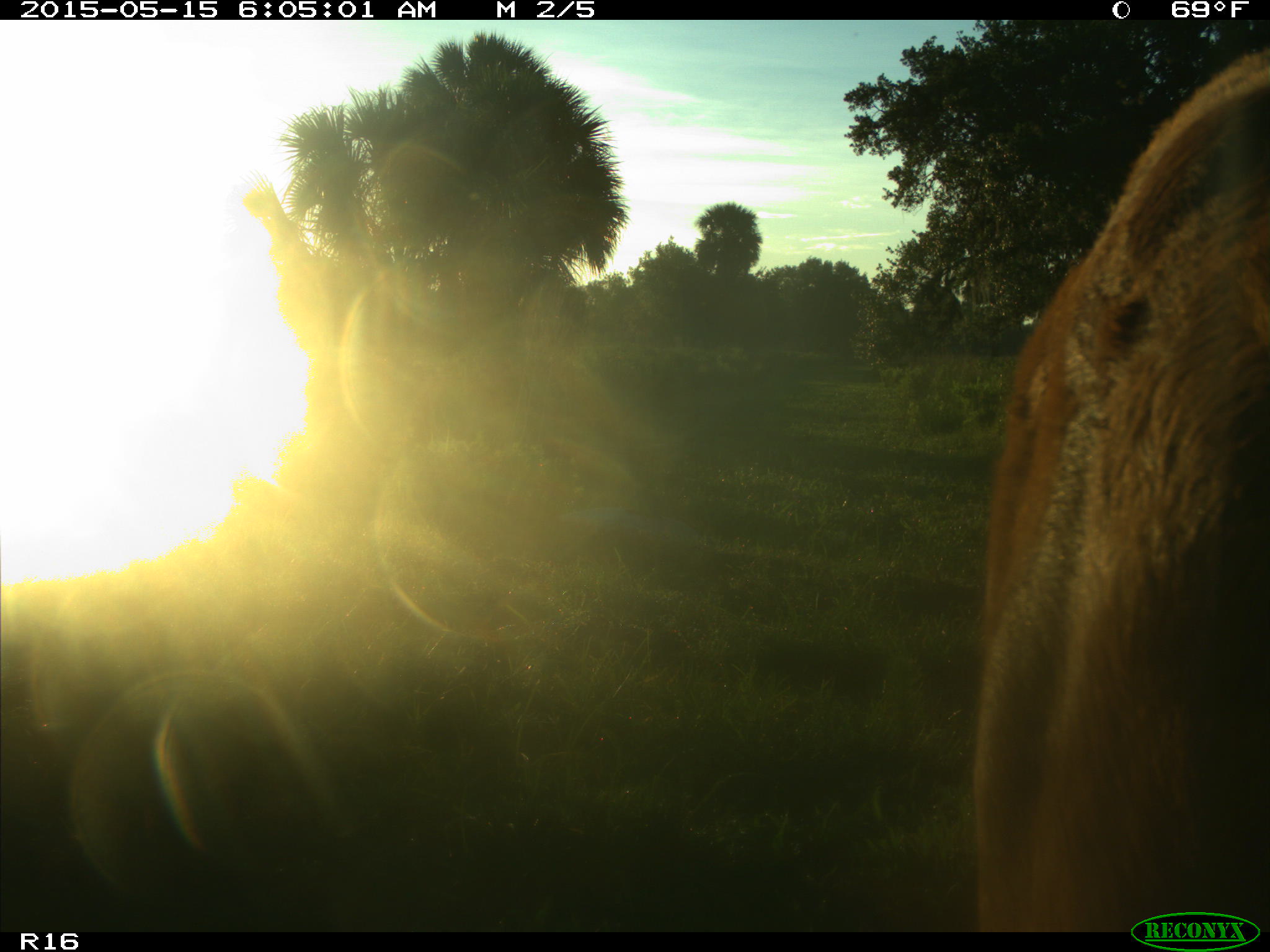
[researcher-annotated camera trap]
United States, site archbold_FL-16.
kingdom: Animalia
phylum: Chordata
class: Mammalia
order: Artiodactyla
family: Bovidae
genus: Bos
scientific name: Bos taurus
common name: domestic cow